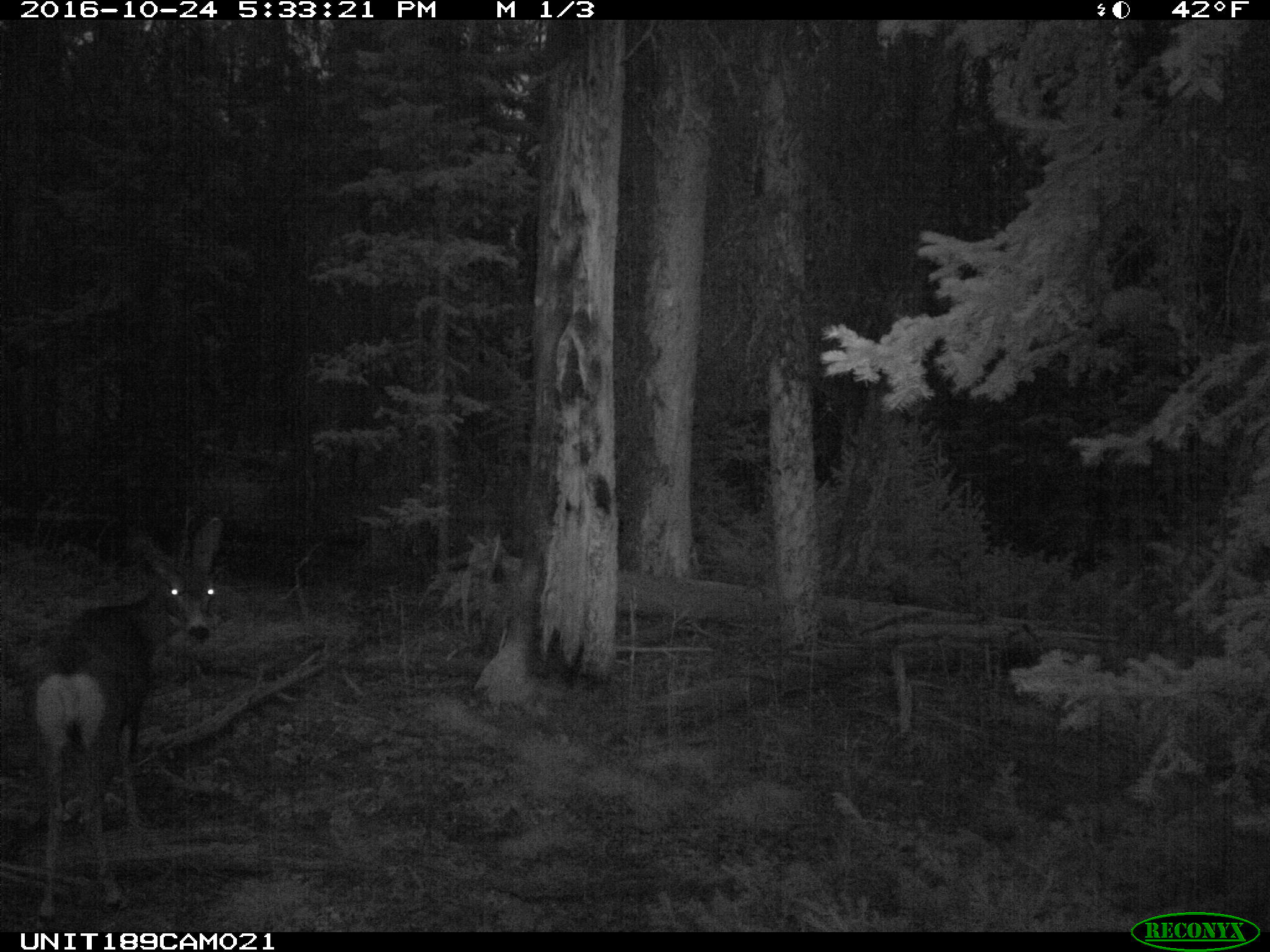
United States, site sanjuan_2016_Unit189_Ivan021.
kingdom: Animalia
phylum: Chordata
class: Mammalia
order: Artiodactyla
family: Cervidae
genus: Odocoileus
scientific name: Odocoileus hemionus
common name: mule deer